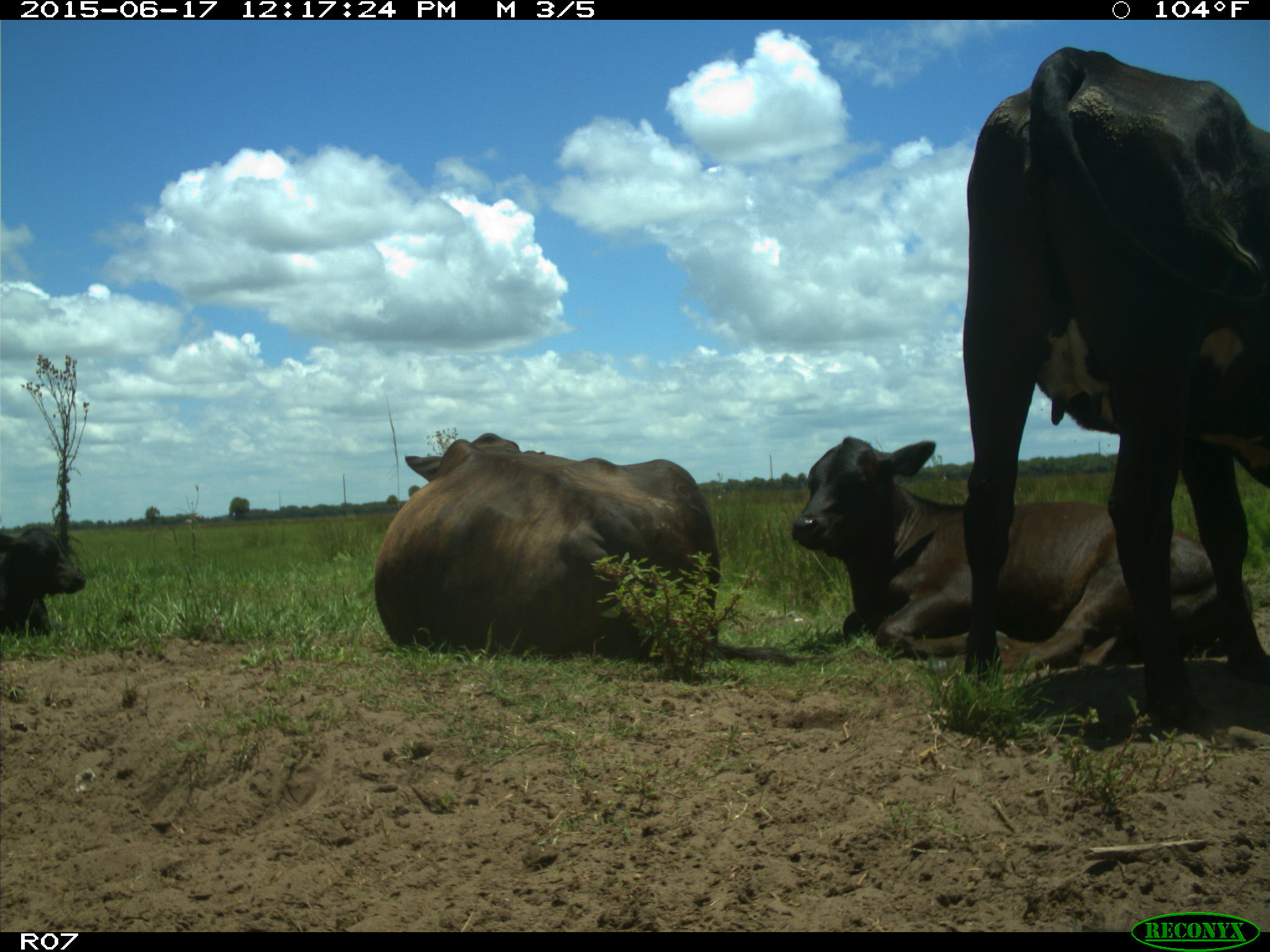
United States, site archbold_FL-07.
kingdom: Animalia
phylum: Chordata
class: Mammalia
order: Artiodactyla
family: Bovidae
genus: Bos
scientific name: Bos taurus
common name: domestic cow